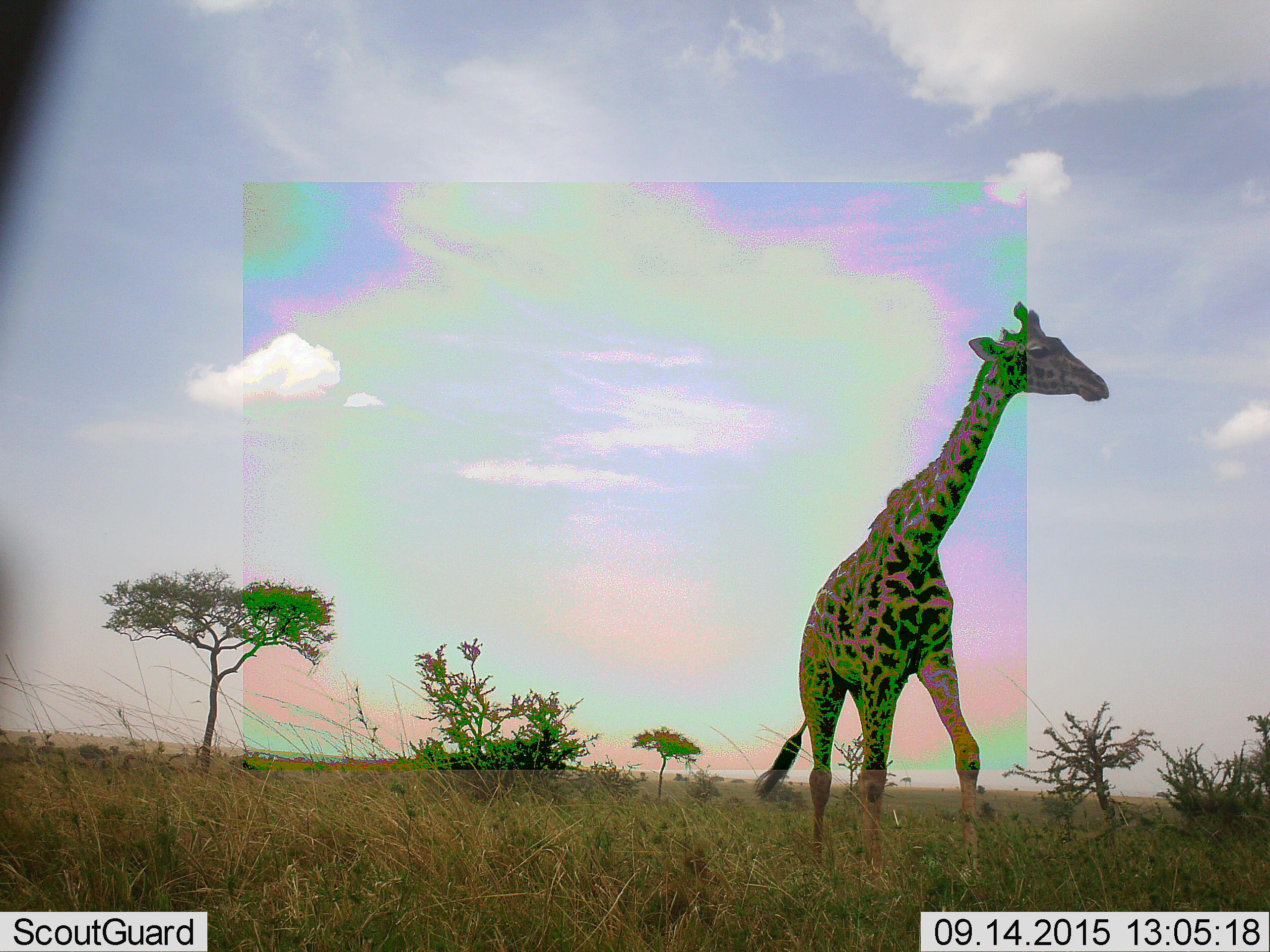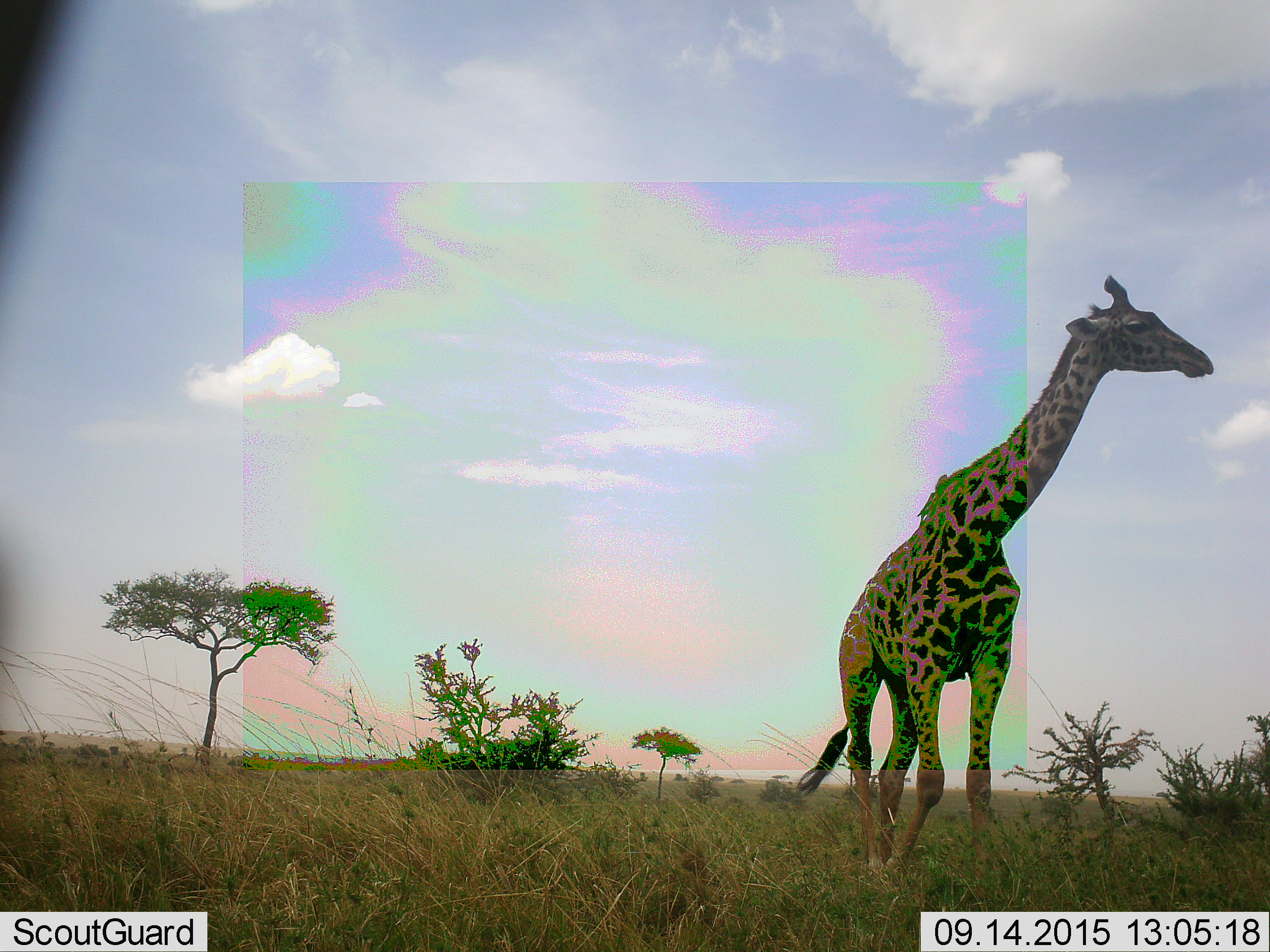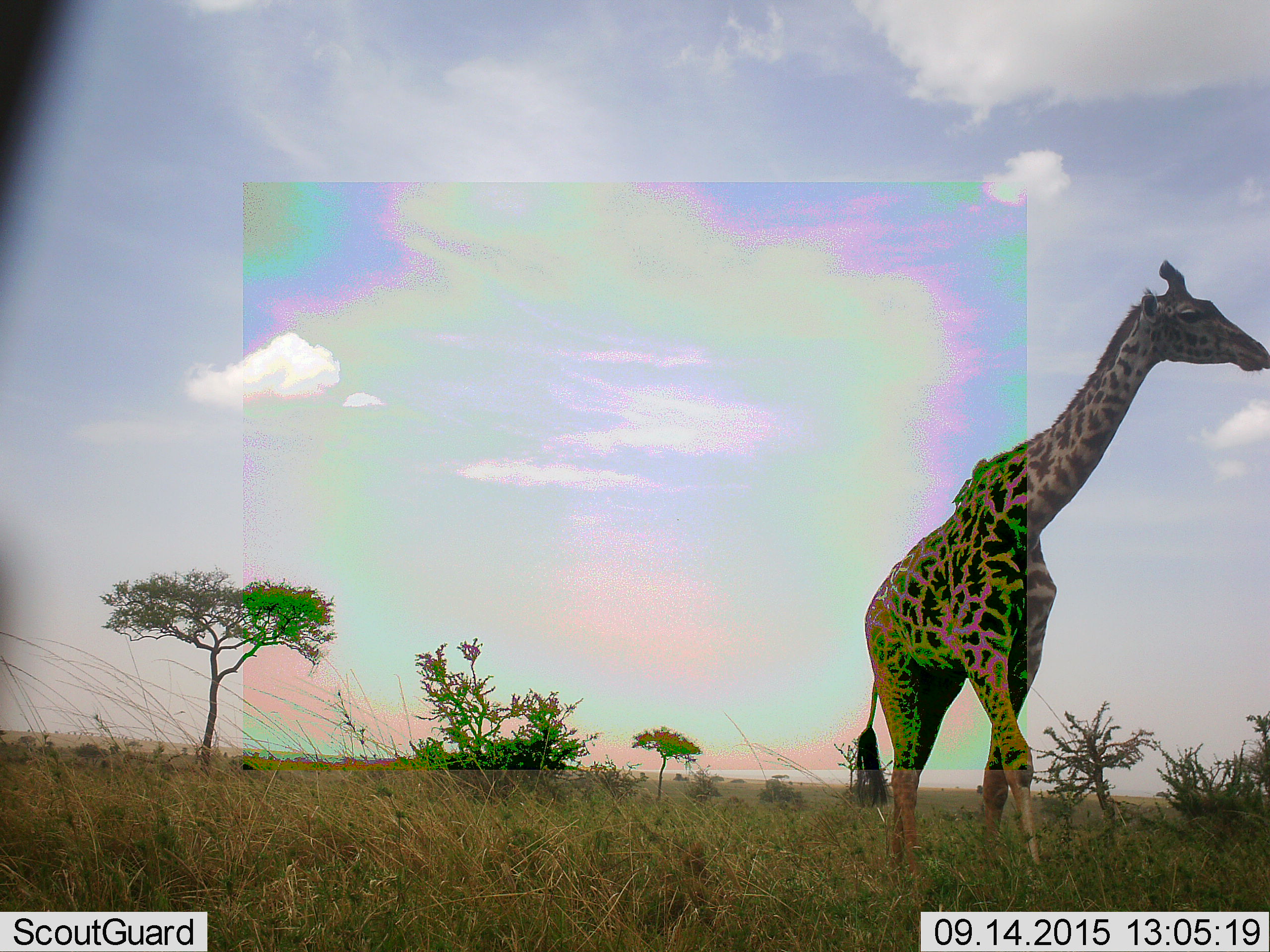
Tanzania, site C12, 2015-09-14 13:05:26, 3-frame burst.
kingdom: Animalia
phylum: Chordata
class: Mammalia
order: Artiodactyla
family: Giraffidae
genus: Giraffa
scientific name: Giraffa camelopardalis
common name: giraffe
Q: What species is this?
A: Giraffe (Giraffa camelopardalis).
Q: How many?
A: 1.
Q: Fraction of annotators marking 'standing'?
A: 15%.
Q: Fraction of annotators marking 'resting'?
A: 0%.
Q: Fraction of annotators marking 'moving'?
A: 85%.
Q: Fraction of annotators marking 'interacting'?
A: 0%.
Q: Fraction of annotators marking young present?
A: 0%.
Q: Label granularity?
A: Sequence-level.